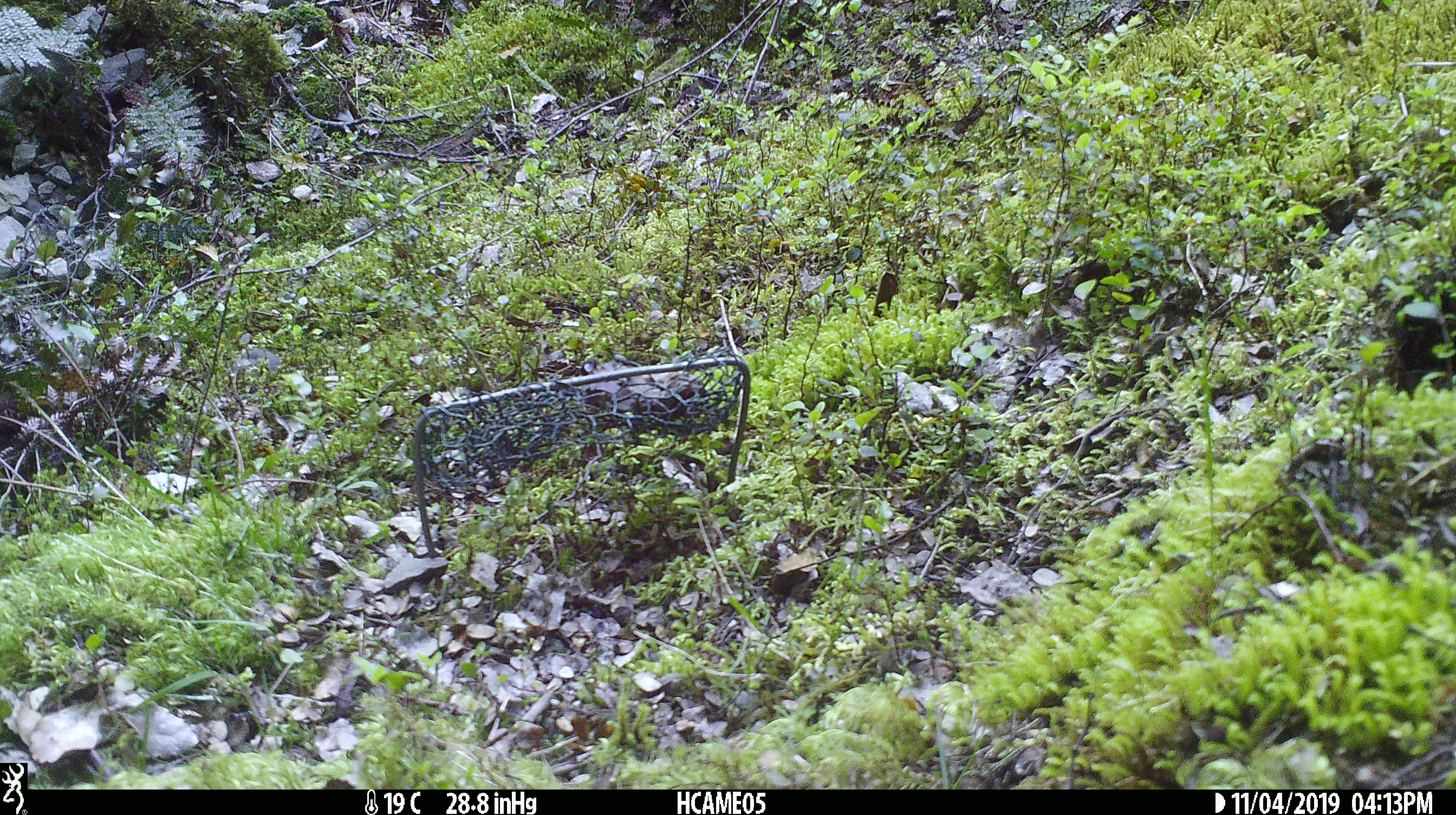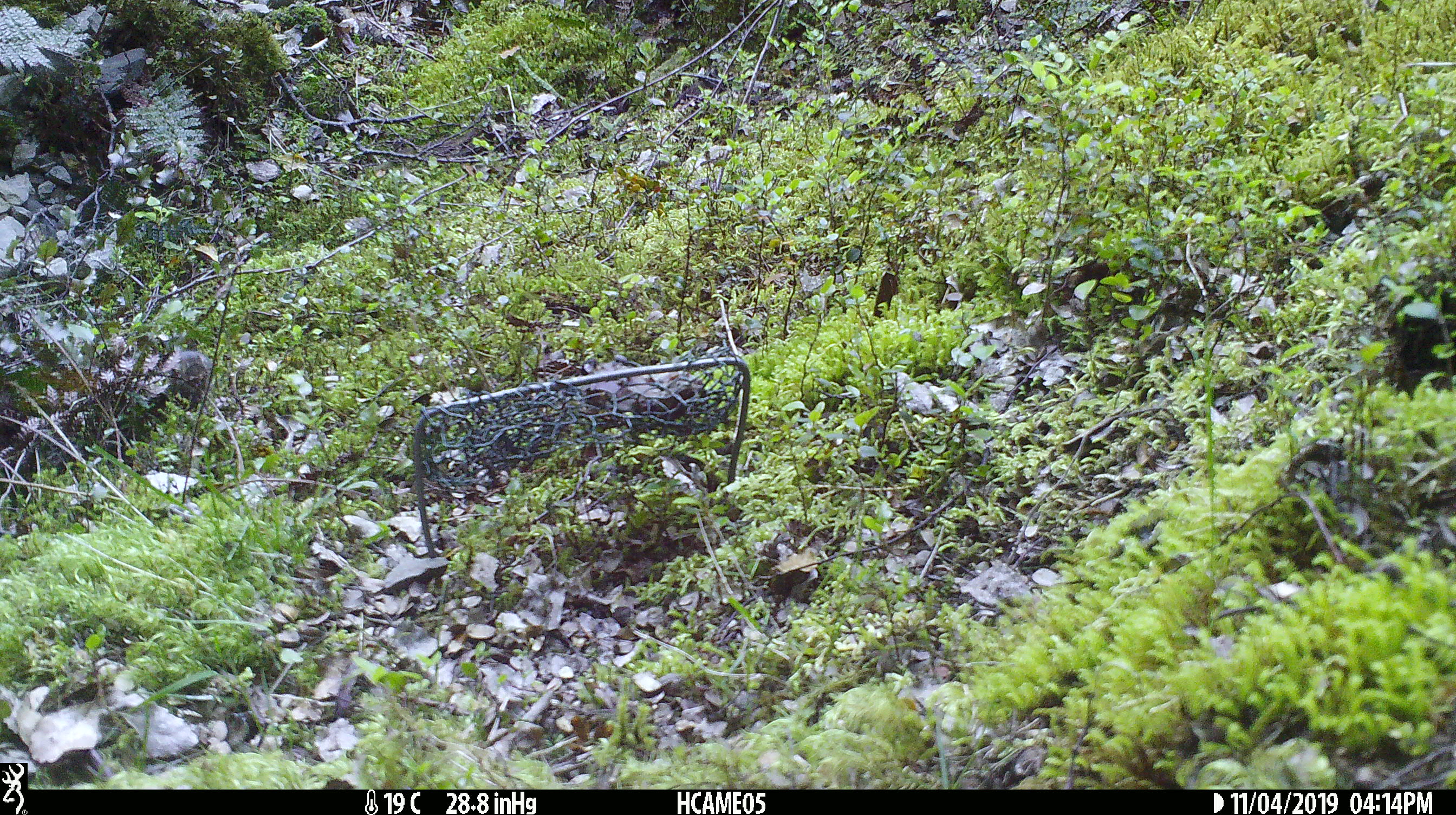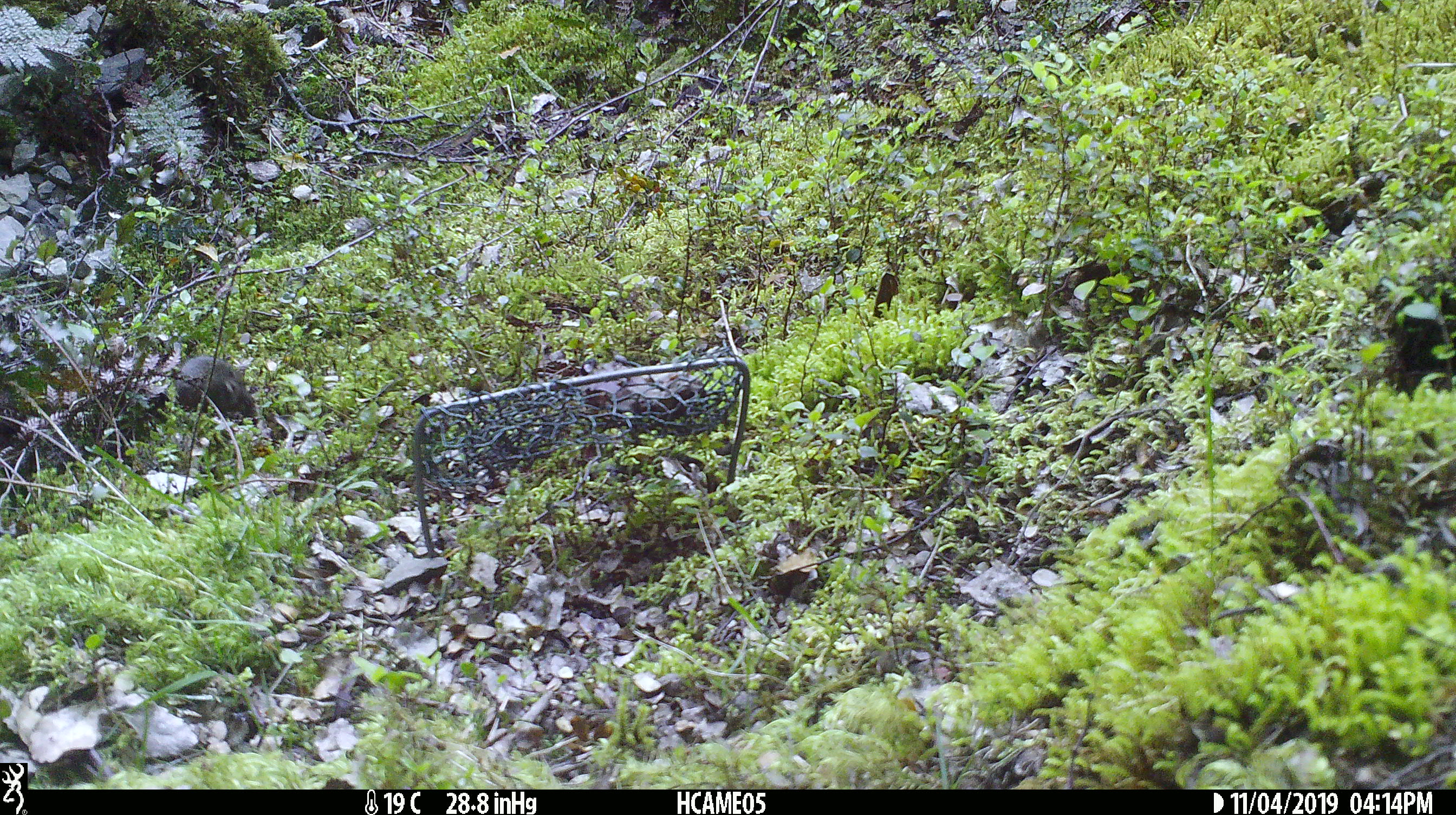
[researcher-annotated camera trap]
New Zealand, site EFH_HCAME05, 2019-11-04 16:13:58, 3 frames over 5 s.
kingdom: Animalia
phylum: Chordata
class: Mammalia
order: Rodentia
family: Muridae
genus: Mus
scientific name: Mus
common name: mouse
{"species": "mouse (Mus)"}